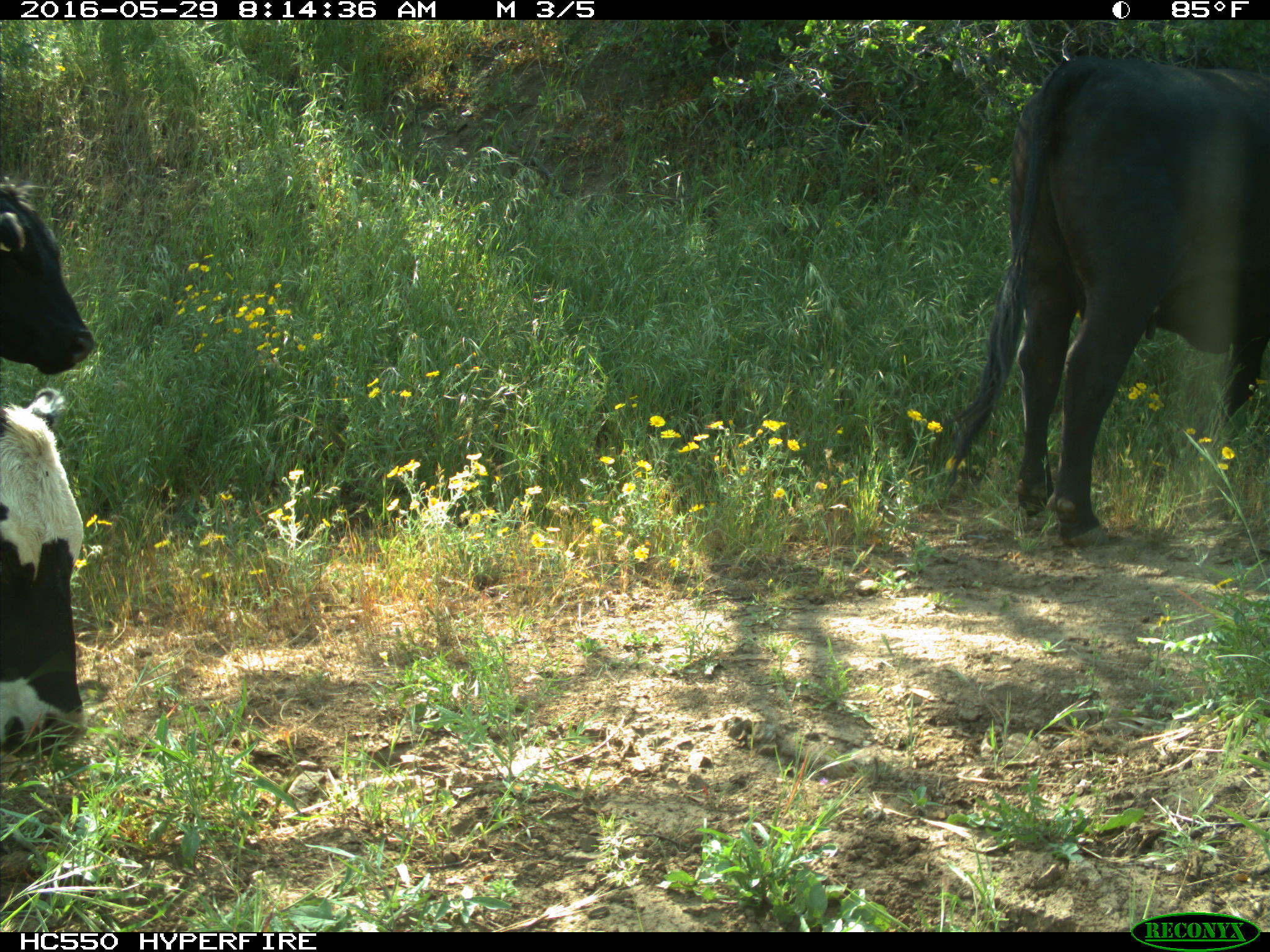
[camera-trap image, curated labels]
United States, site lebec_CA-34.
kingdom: Animalia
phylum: Chordata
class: Mammalia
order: Artiodactyla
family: Bovidae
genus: Bos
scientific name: Bos taurus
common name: domestic cow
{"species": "Bos taurus (domestic cow)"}